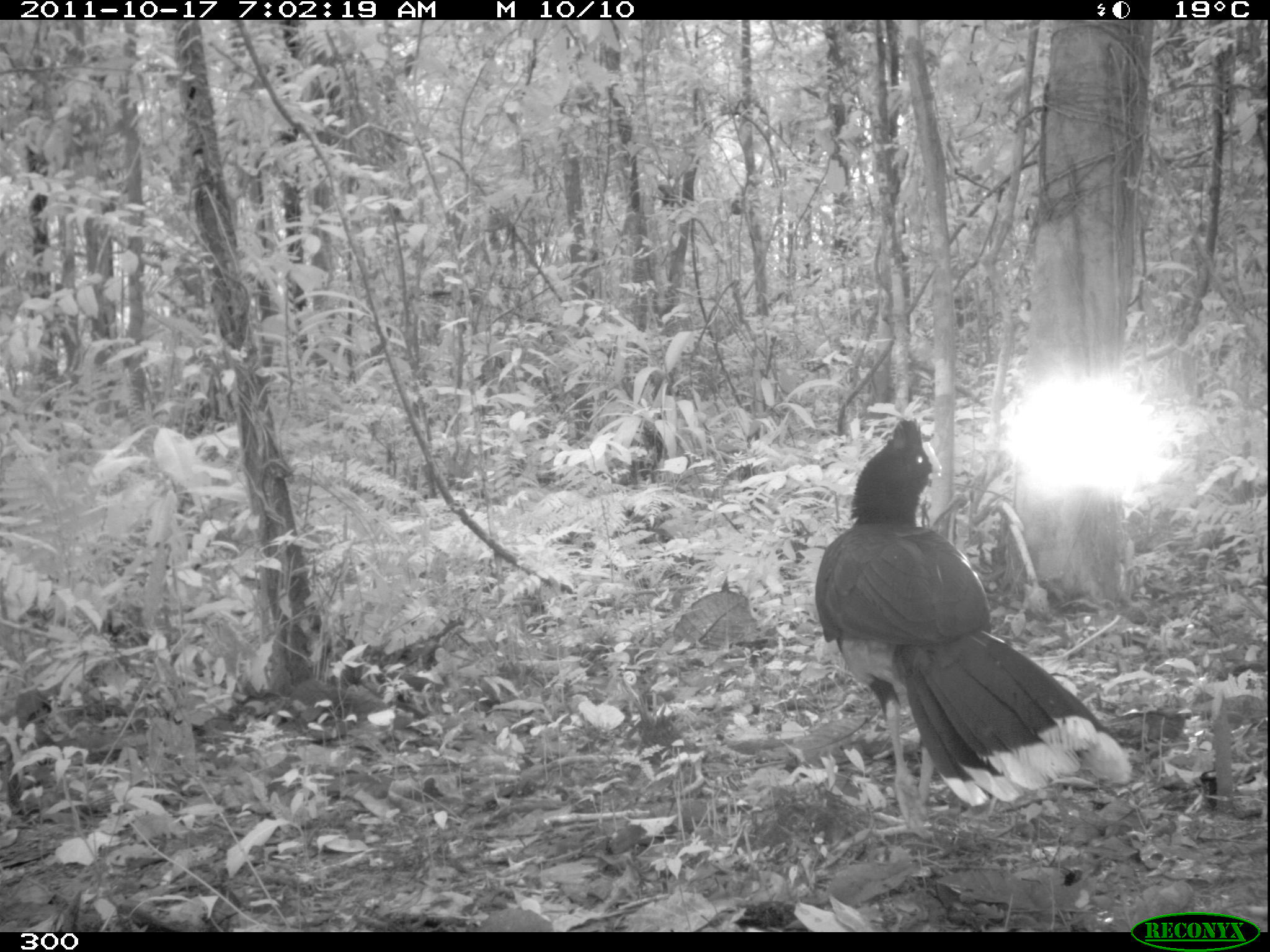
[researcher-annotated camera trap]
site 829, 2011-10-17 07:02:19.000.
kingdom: Animalia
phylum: Chordata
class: Aves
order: Galliformes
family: Cracidae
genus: Mitu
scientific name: Mitu tuberosum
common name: razor-billed curassow